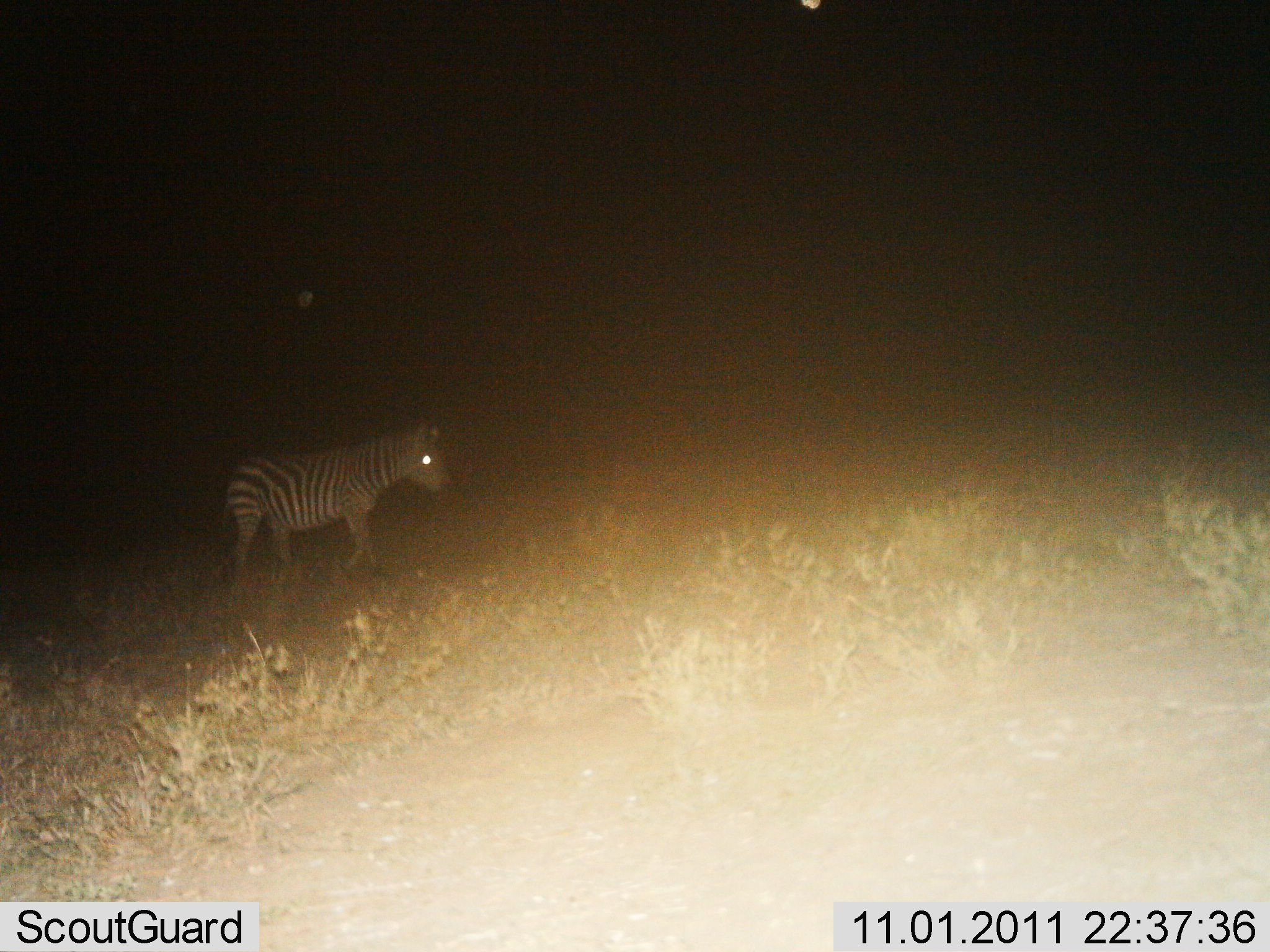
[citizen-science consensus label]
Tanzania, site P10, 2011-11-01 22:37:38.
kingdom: Animalia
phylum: Chordata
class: Mammalia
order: Perissodactyla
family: Equidae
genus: Equus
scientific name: Equus quagga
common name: plains zebra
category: zebra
Zebra (plains zebra) (Equus quagga), count 1. Behavior (volunteer vote fractions): standing 73%, resting 0%, moving 33%, interacting 0%. Young present (vote fraction): 0%. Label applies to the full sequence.